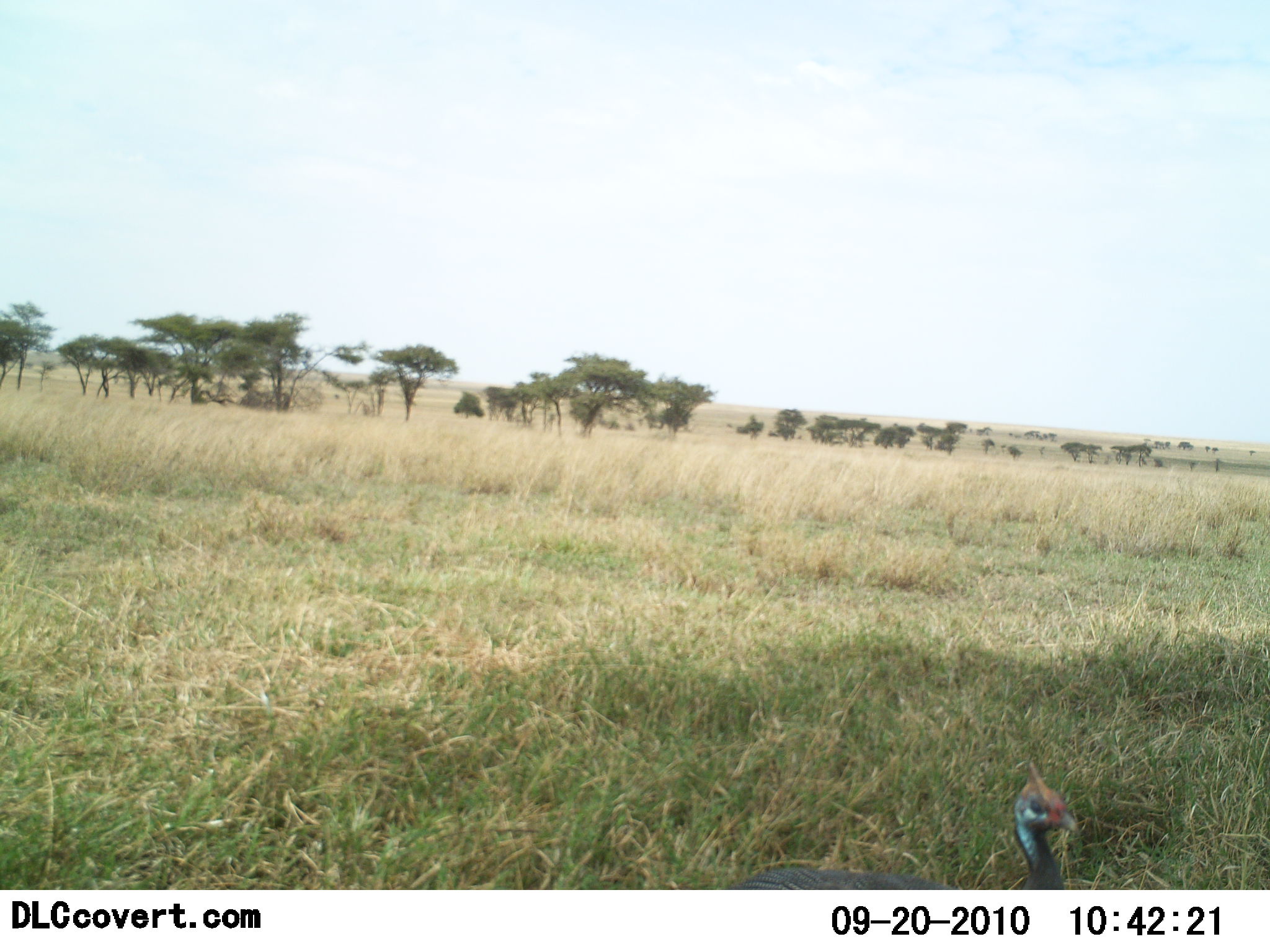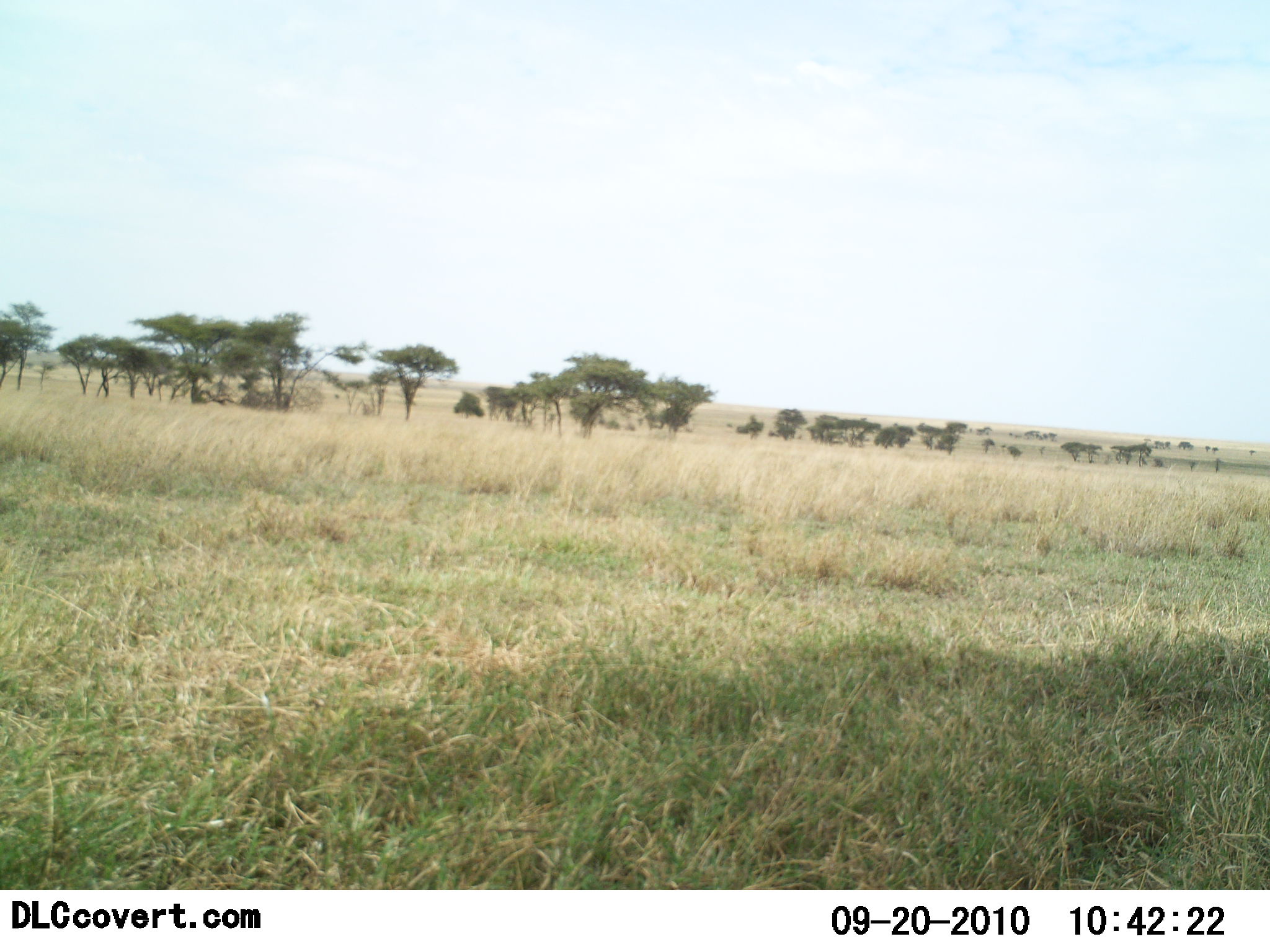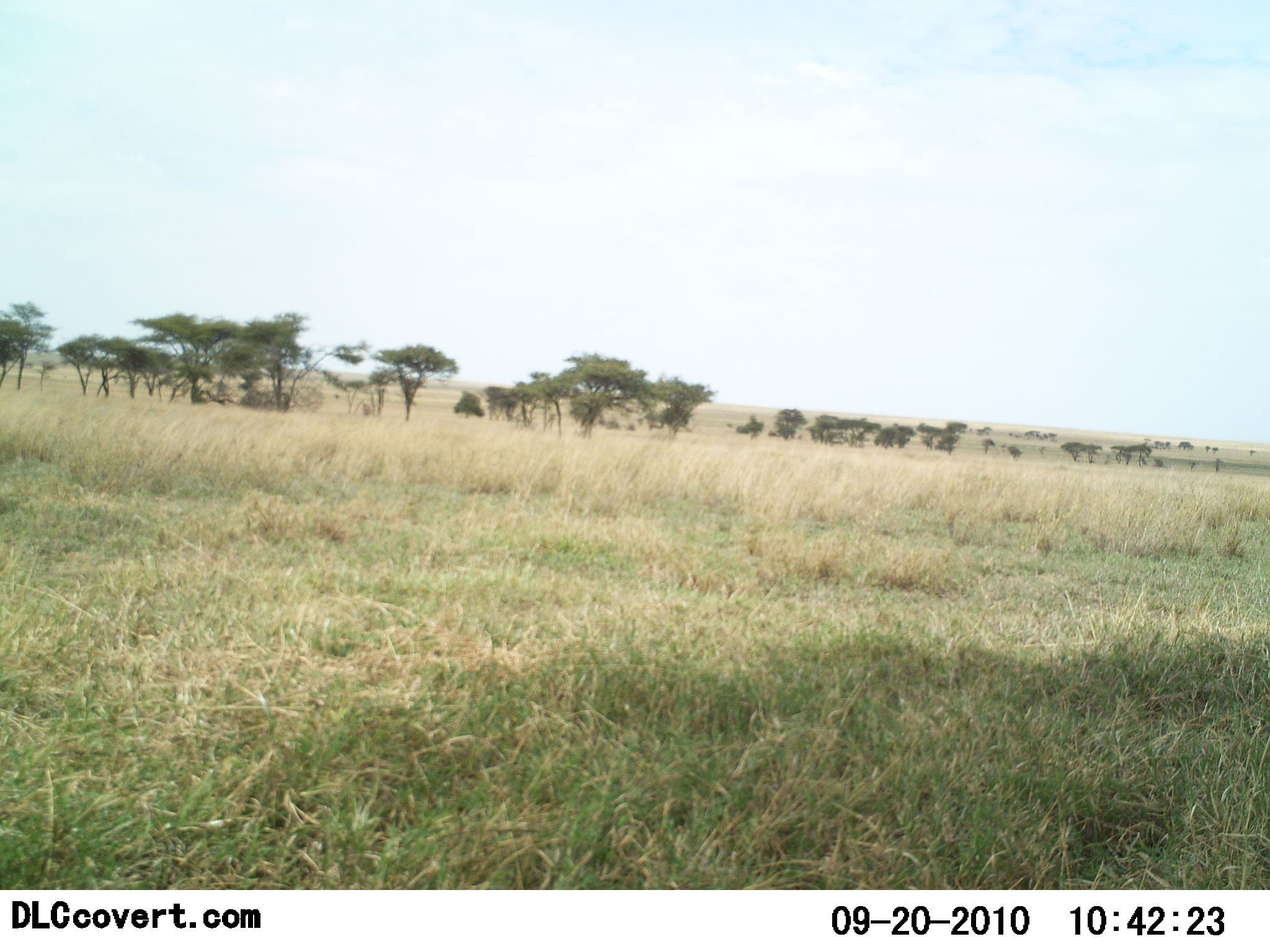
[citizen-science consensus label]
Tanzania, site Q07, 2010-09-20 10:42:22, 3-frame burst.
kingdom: Animalia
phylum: Chordata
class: Aves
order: Galliformes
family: Numididae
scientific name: Numididae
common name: guinea fowl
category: guineafowl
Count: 1.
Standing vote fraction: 21%.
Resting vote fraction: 0%.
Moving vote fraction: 79%.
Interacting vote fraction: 0%.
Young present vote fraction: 0%.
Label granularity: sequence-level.